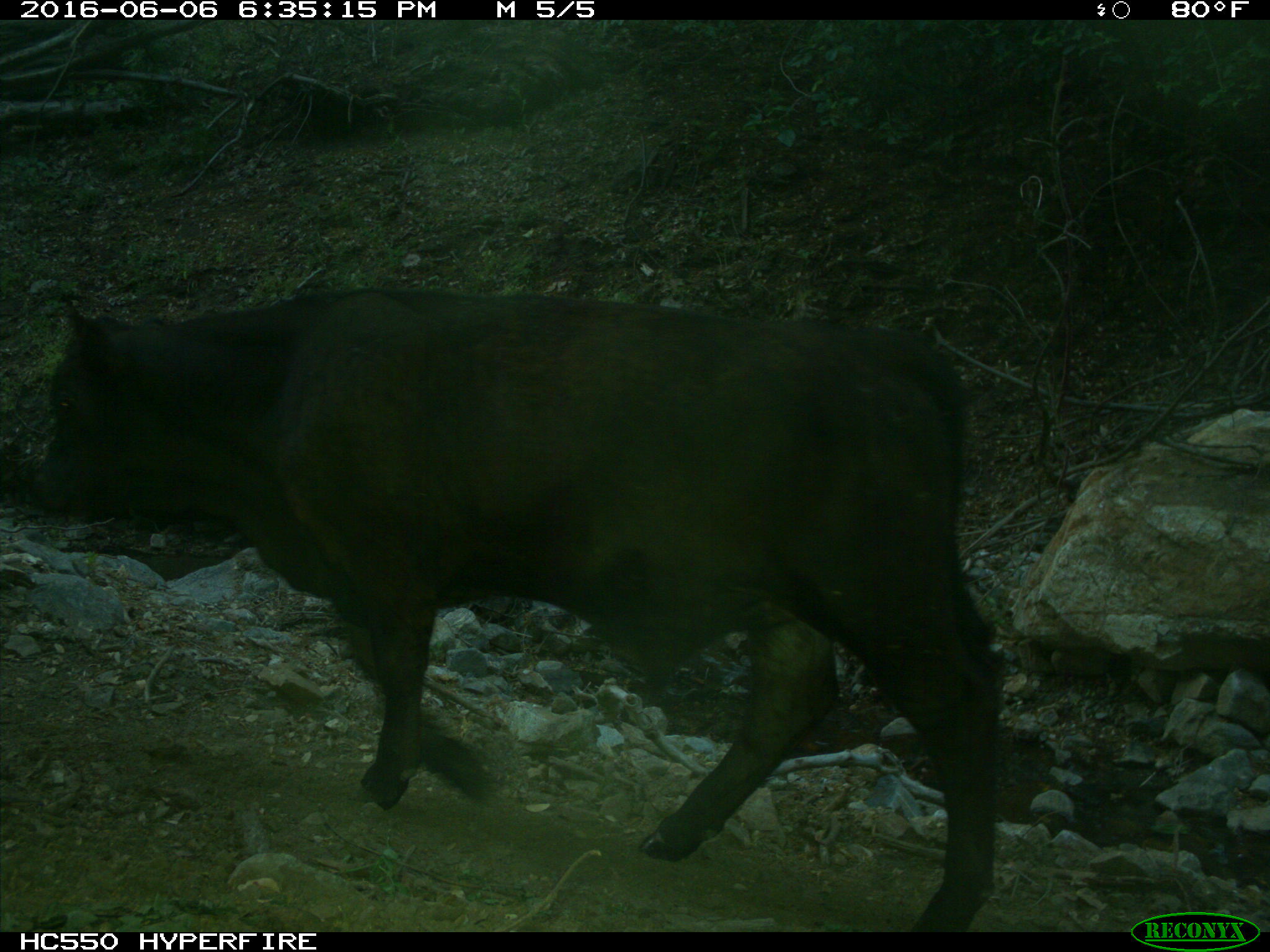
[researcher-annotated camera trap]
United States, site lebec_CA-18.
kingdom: Animalia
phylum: Chordata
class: Mammalia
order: Artiodactyla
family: Bovidae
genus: Bos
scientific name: Bos taurus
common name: domestic cow